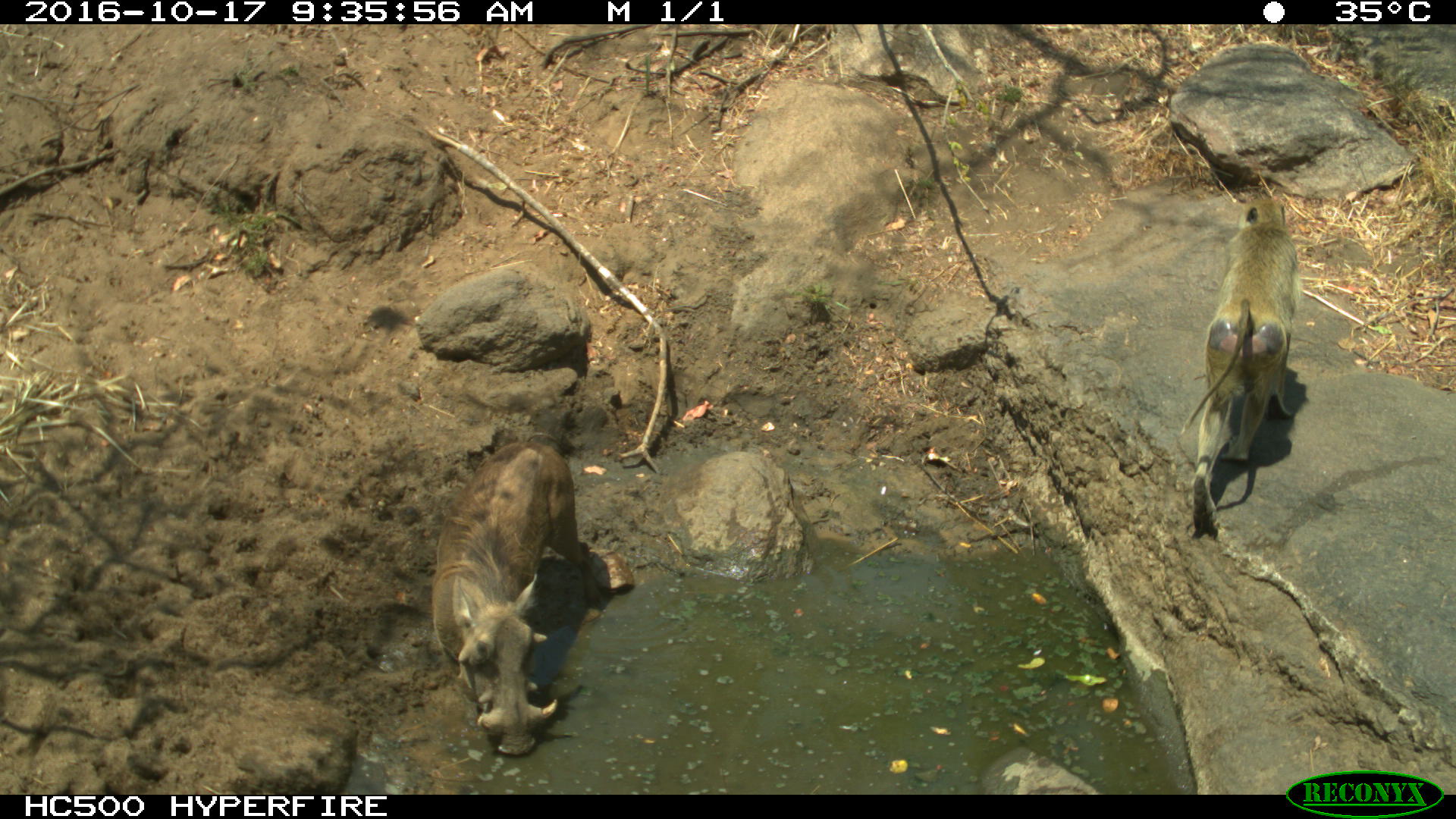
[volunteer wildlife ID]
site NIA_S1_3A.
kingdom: Animalia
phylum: Chordata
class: Mammalia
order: Primates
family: Cercopithecidae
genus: Papio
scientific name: Papio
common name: baboon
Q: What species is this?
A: Baboon (Papio).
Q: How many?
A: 1.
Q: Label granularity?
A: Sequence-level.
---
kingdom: Animalia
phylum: Chordata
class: Mammalia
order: Artiodactyla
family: Suidae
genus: Phacochoerus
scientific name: Phacochoerus africanus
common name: warthog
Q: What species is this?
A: Warthog (Phacochoerus africanus).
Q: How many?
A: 1.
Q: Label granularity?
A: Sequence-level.